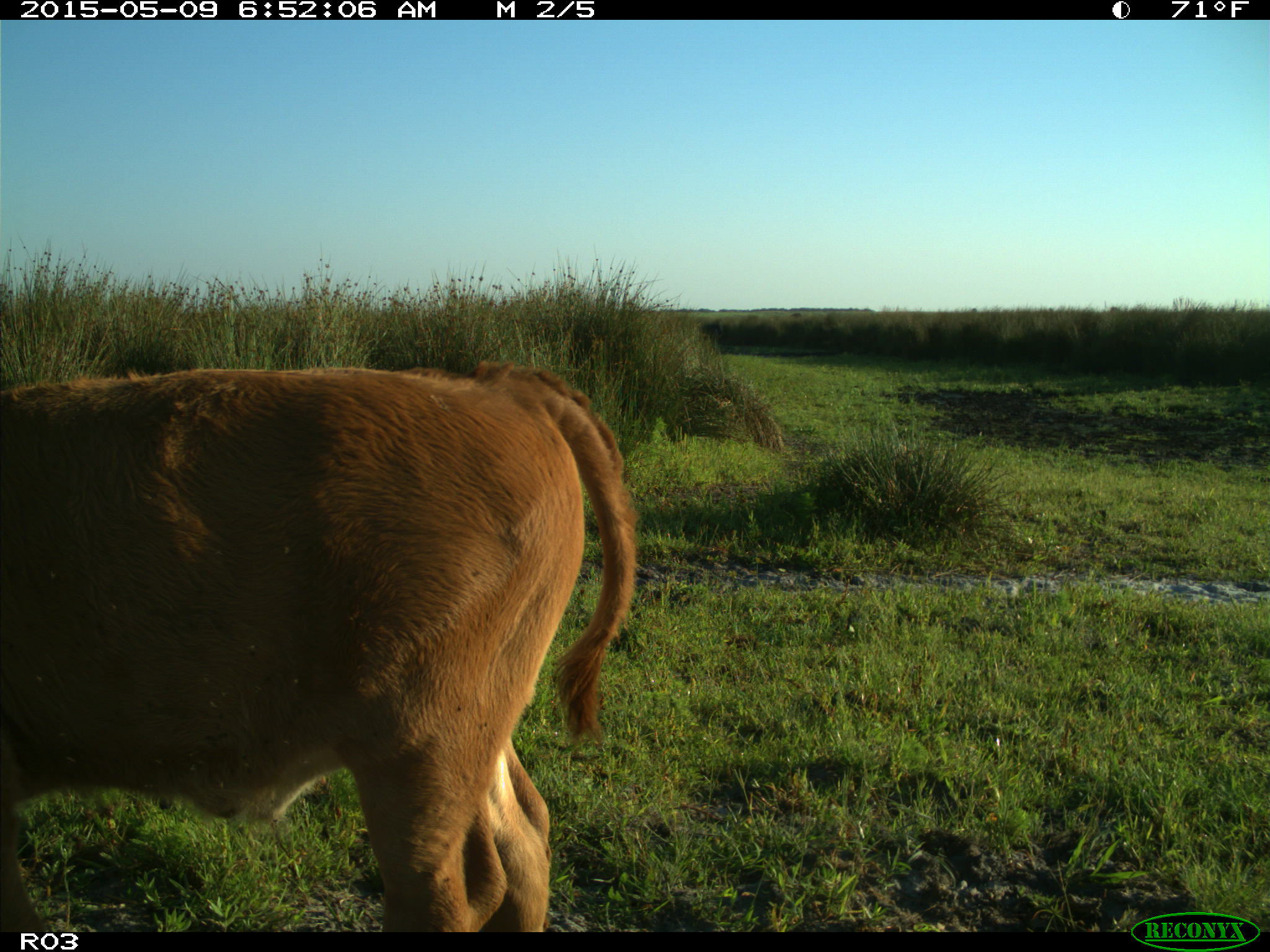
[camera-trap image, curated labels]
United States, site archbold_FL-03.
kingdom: Animalia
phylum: Chordata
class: Mammalia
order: Artiodactyla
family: Bovidae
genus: Bos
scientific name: Bos taurus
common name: domestic cow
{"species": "Bos taurus (domestic cow)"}